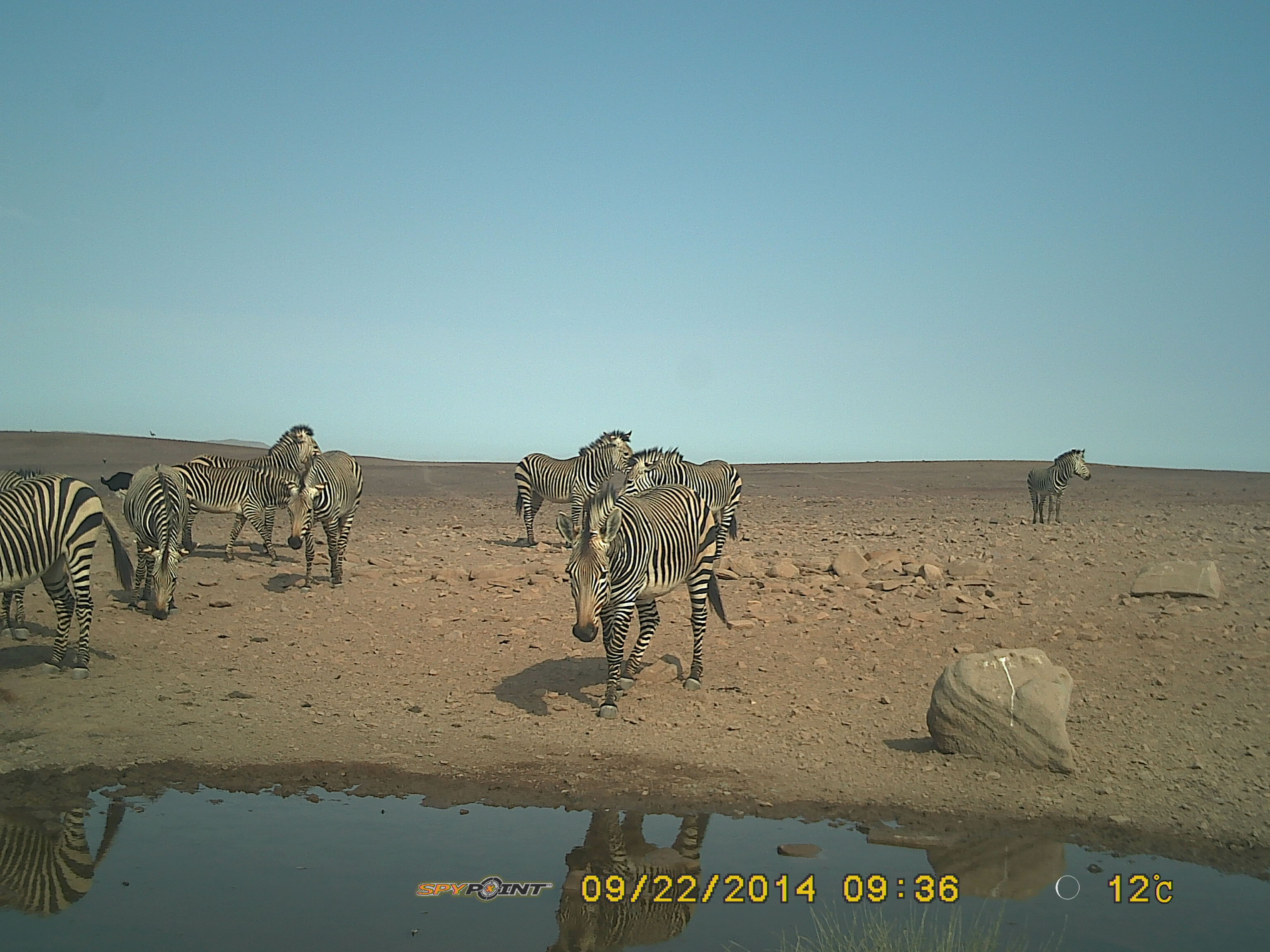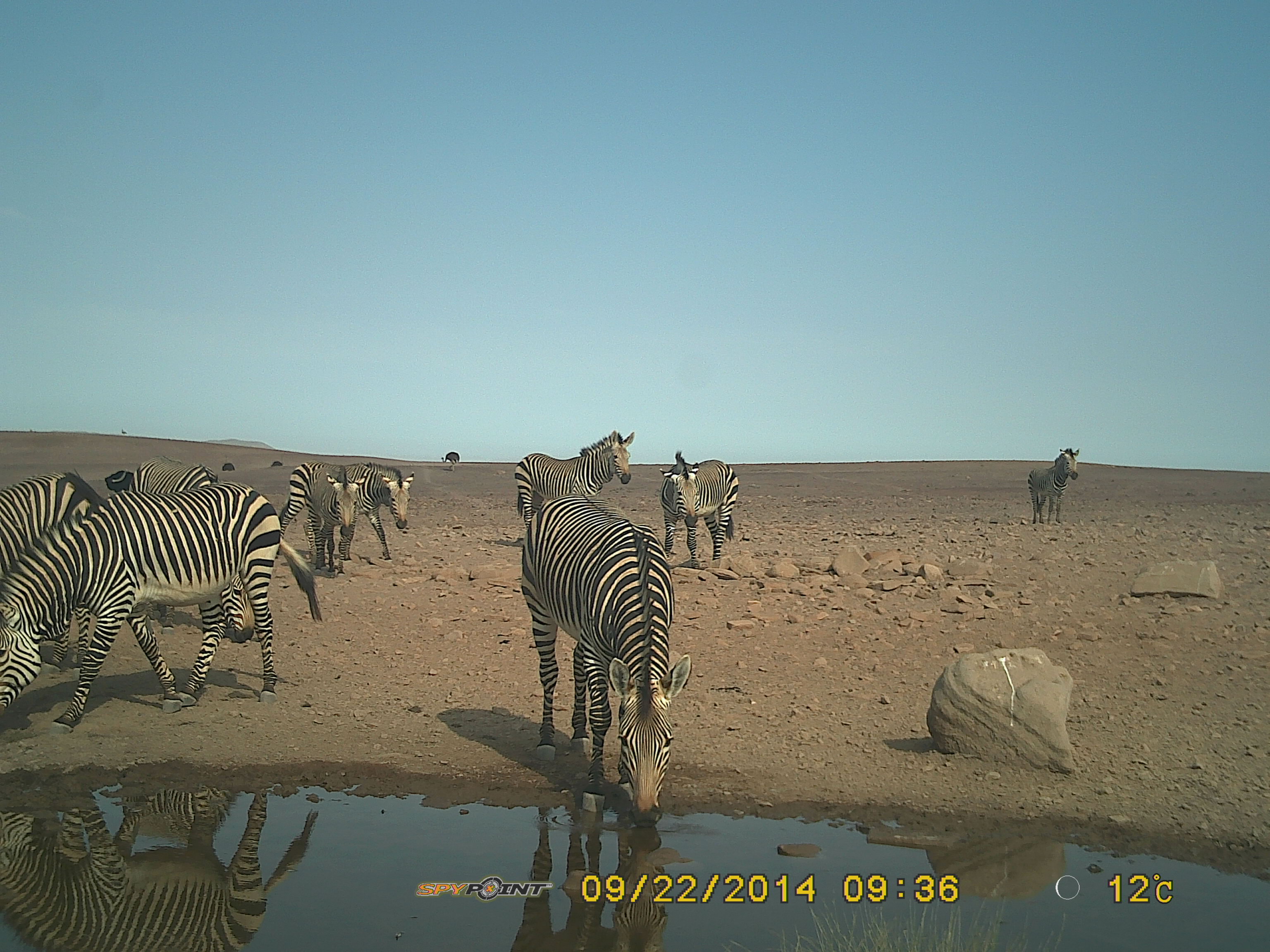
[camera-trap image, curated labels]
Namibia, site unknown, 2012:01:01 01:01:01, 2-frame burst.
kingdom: Animalia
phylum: Chordata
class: Mammalia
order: Perissodactyla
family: Equidae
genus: Equus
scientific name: Equus zebra hartmannae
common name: hartmann's mountain zebra